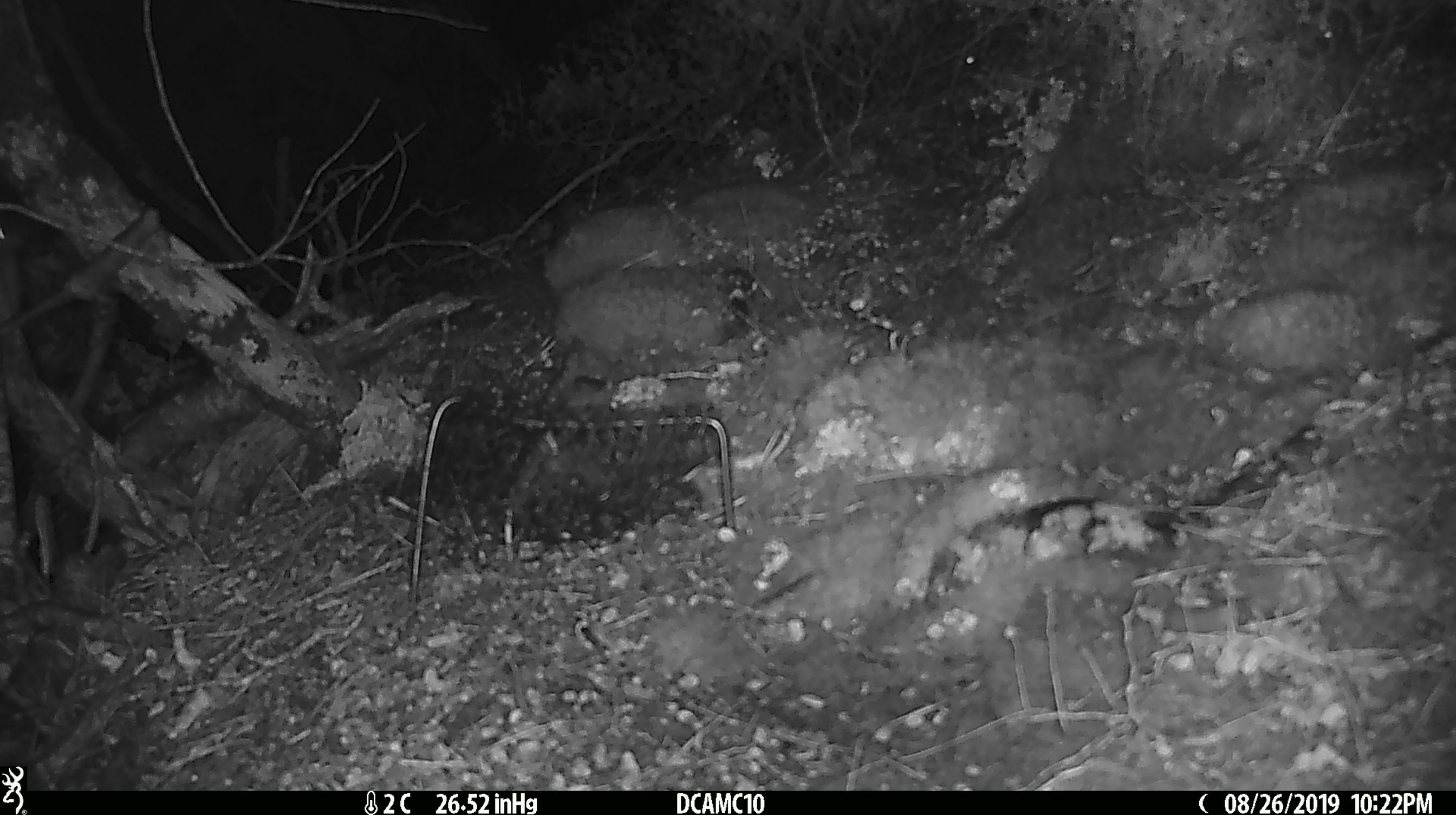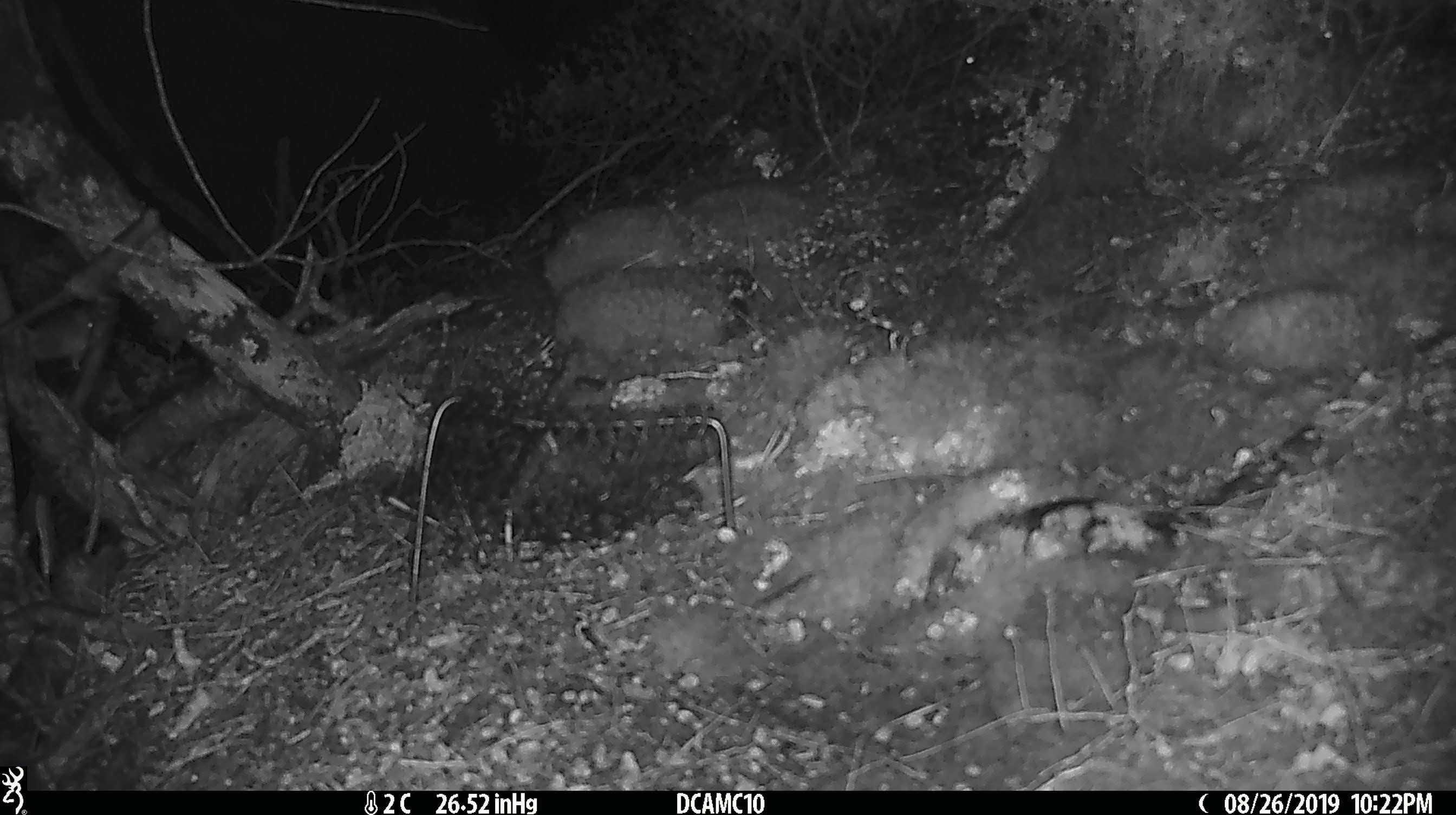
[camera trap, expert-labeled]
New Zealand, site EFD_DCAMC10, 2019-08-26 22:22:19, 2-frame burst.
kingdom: Animalia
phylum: Chordata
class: Mammalia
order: Rodentia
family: Muridae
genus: Mus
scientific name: Mus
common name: mouse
Mouse (Mus).